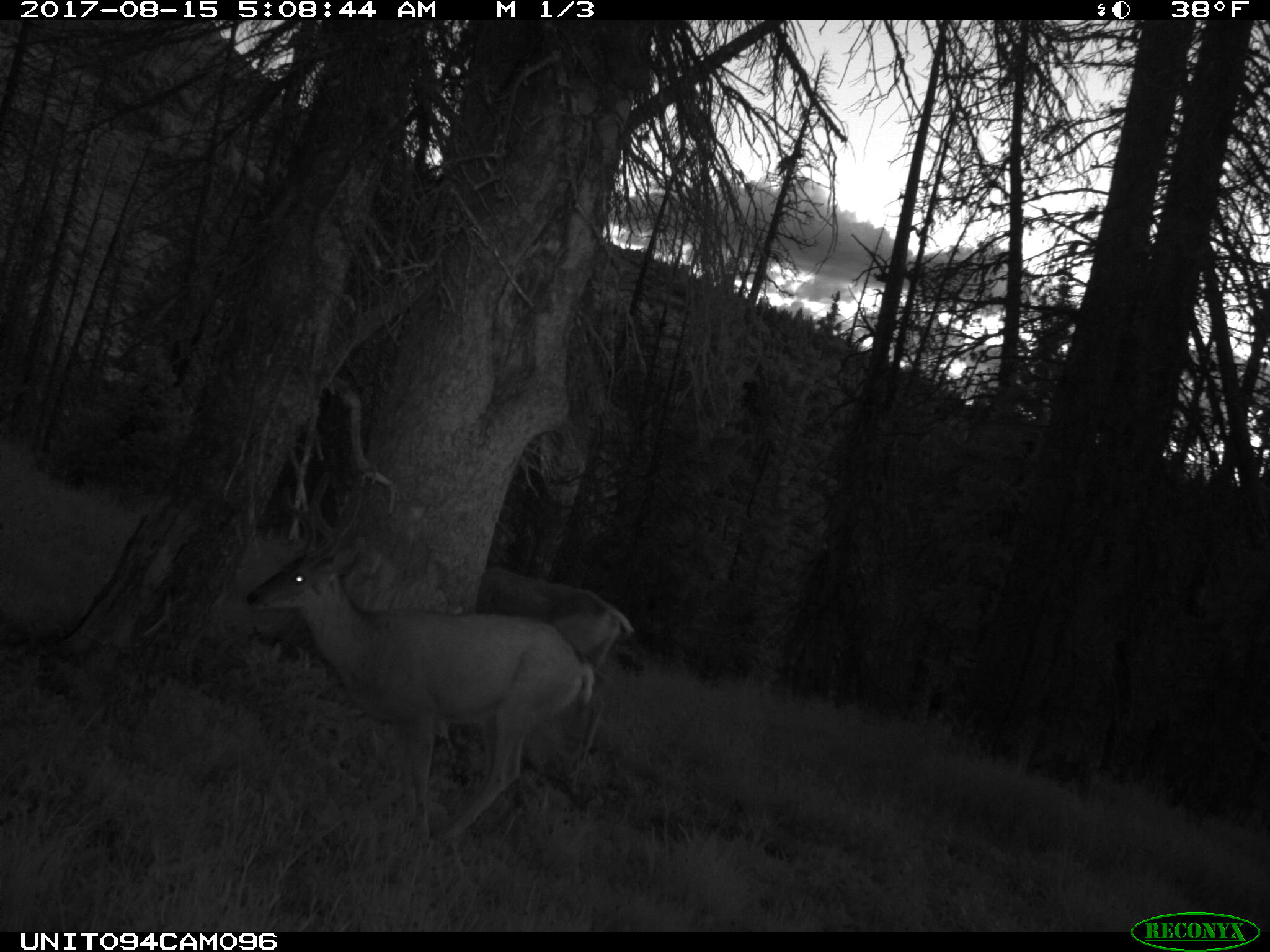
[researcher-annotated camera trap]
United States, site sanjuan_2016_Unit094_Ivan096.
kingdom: Animalia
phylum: Chordata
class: Mammalia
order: Artiodactyla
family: Cervidae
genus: Odocoileus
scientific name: Odocoileus hemionus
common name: mule deer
Odocoileus hemionus (mule deer).